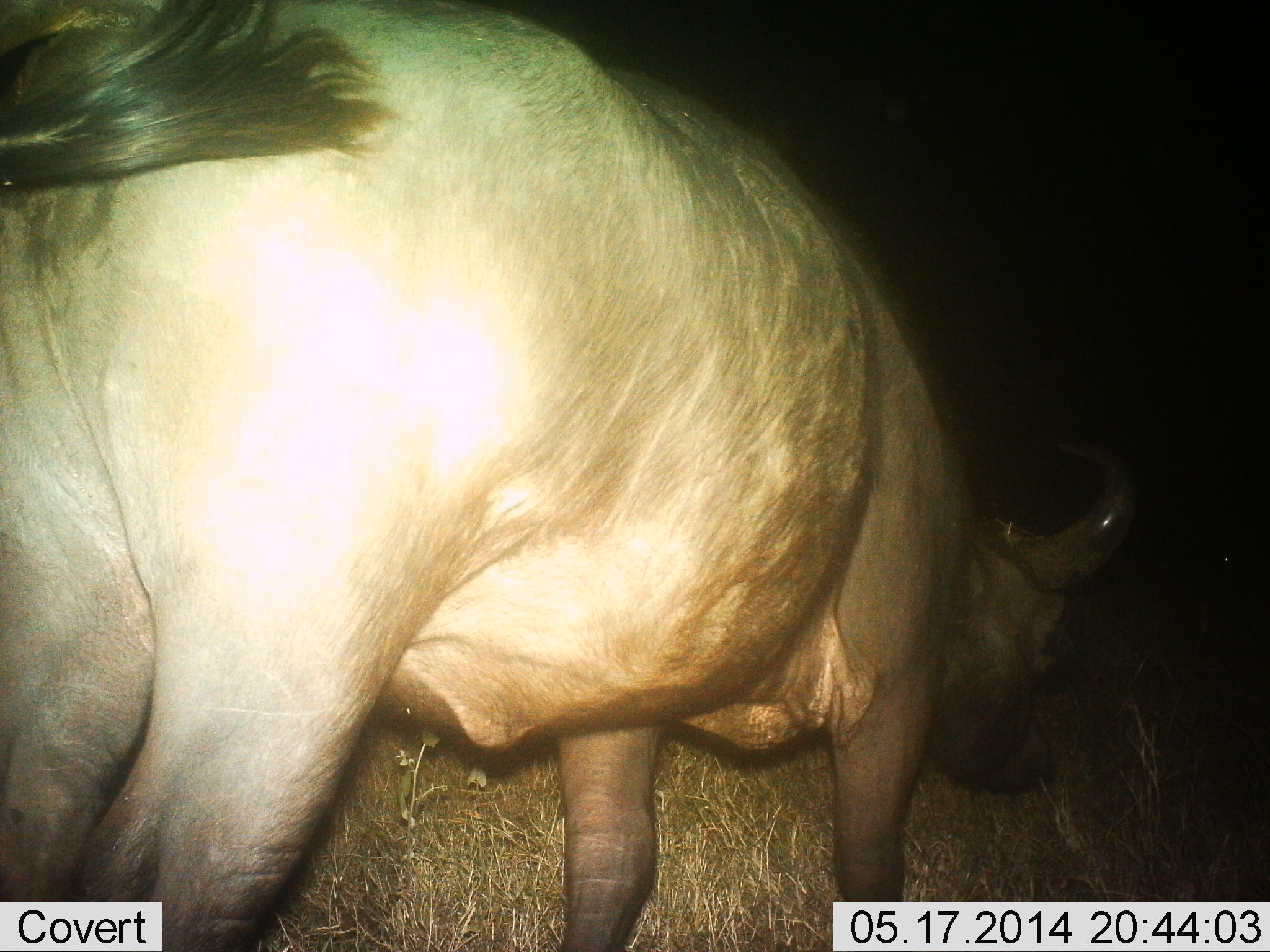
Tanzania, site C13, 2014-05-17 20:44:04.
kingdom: Animalia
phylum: Chordata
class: Mammalia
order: Artiodactyla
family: Bovidae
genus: Syncerus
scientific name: Syncerus caffer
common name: cape buffalo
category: buffalo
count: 1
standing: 70%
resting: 0%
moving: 0%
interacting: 0%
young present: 0%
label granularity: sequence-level